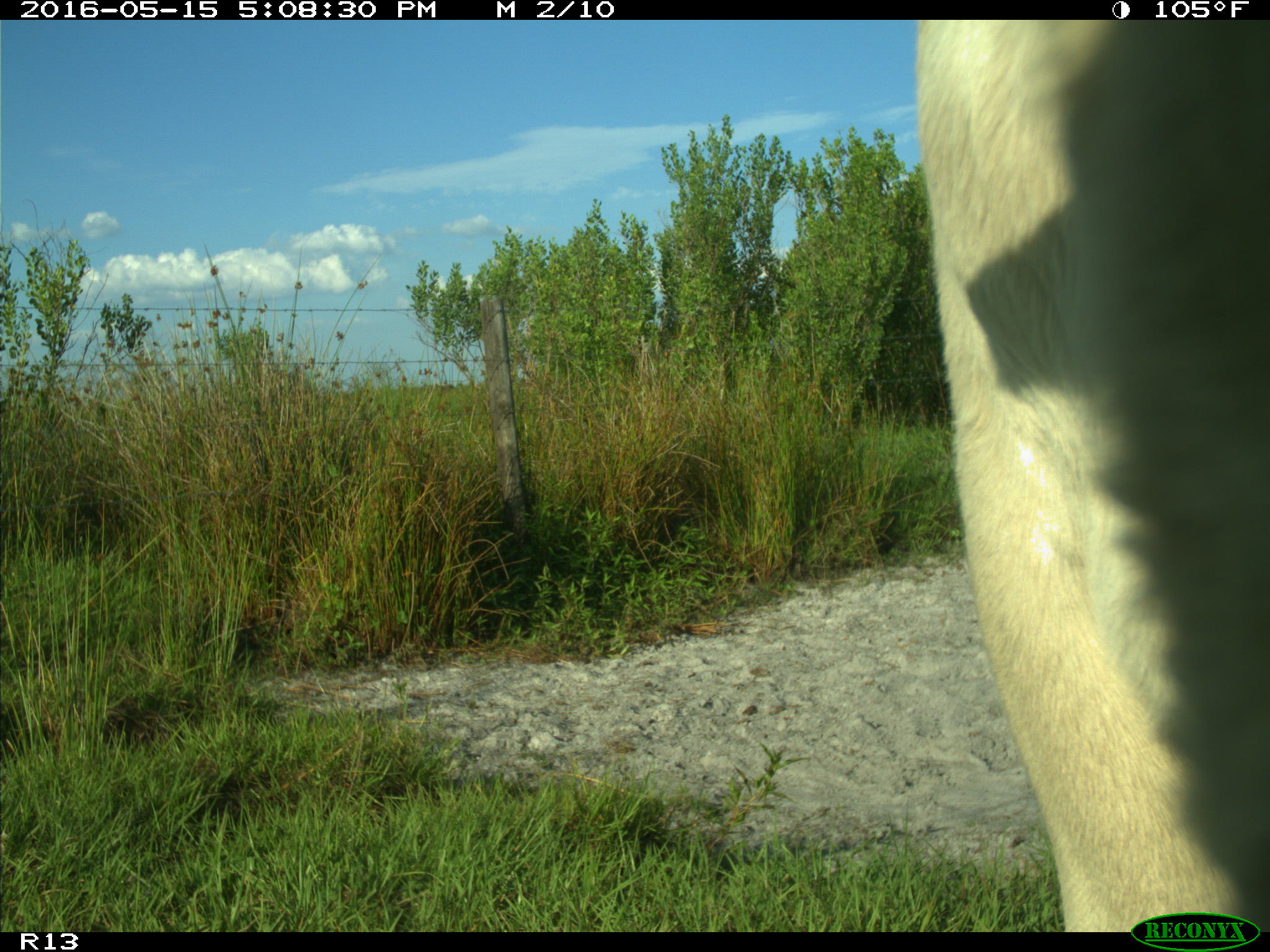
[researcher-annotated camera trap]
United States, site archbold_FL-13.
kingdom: Animalia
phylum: Chordata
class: Mammalia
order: Artiodactyla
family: Bovidae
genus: Bos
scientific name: Bos taurus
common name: domestic cow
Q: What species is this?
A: Bos taurus (domestic cow).